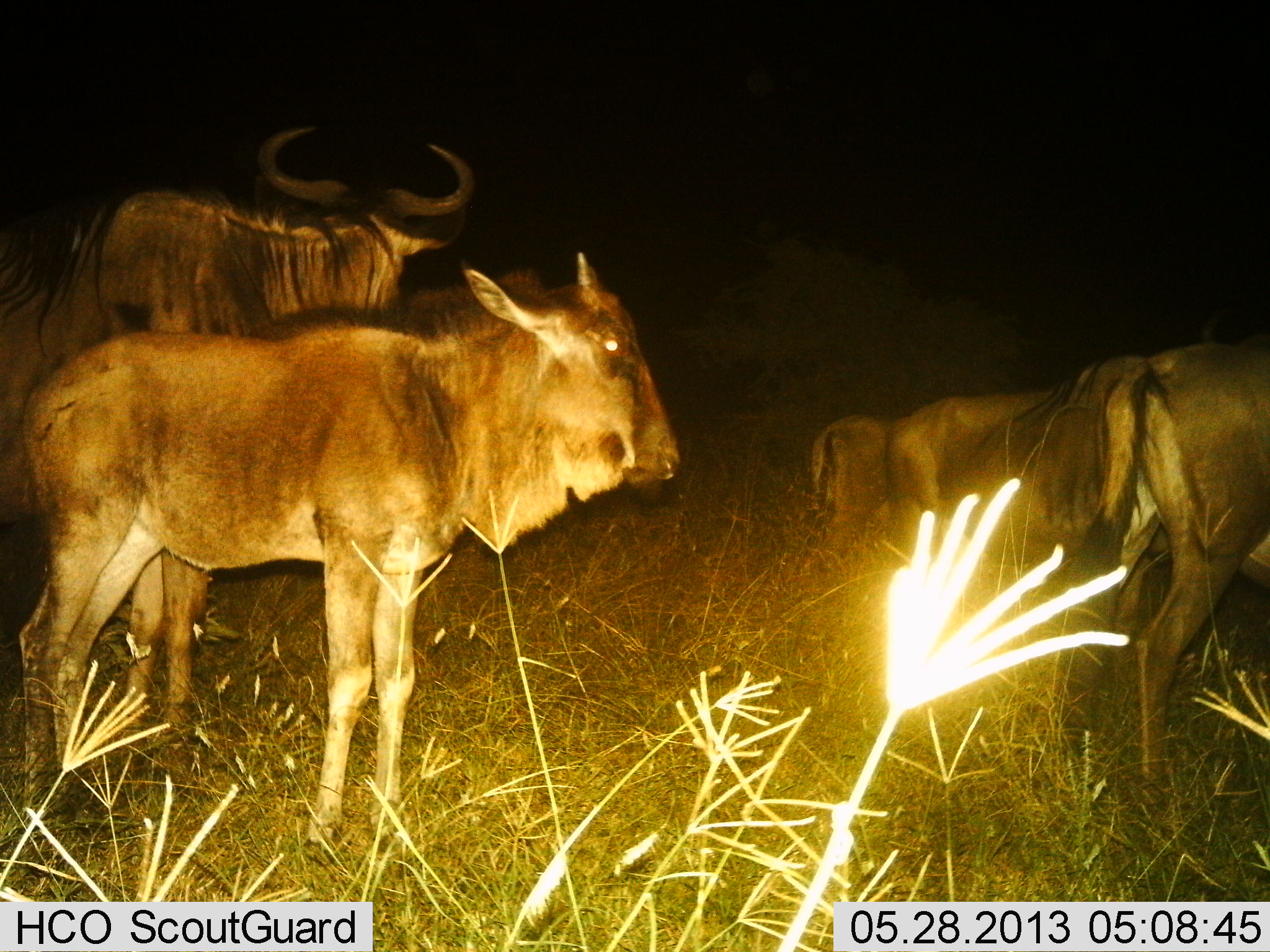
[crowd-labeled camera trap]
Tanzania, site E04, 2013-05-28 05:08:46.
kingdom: Animalia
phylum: Chordata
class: Mammalia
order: Artiodactyla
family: Bovidae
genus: Connochaetes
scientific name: Connochaetes taurinus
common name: blue wildebeest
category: wildebeest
Wildebeest (blue wildebeest) (Connochaetes taurinus), count 5. Behavior (volunteer vote fractions): standing 100%, resting 0%, moving 10%, interacting 0%. Young present (vote fraction): 40%. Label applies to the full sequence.